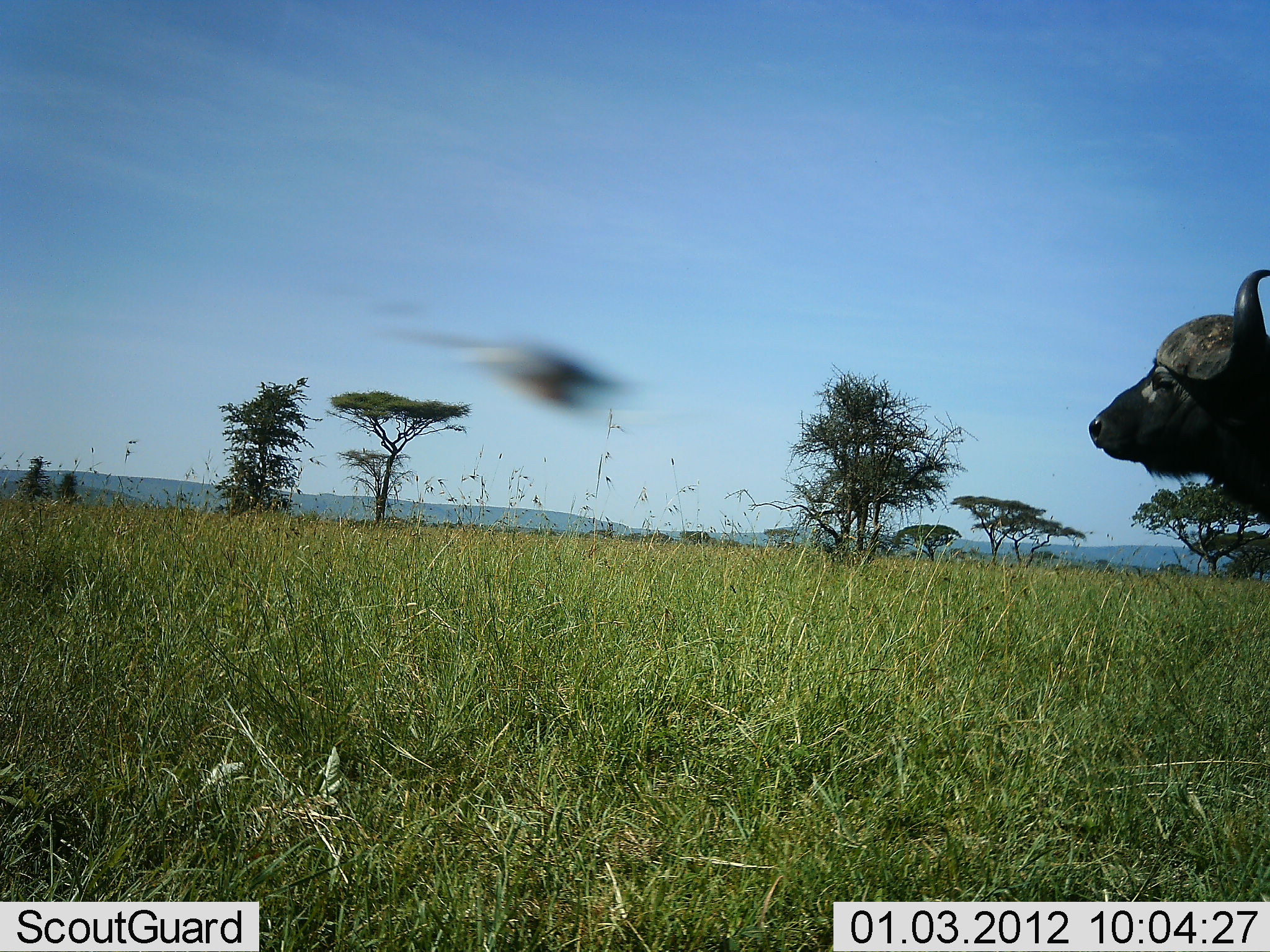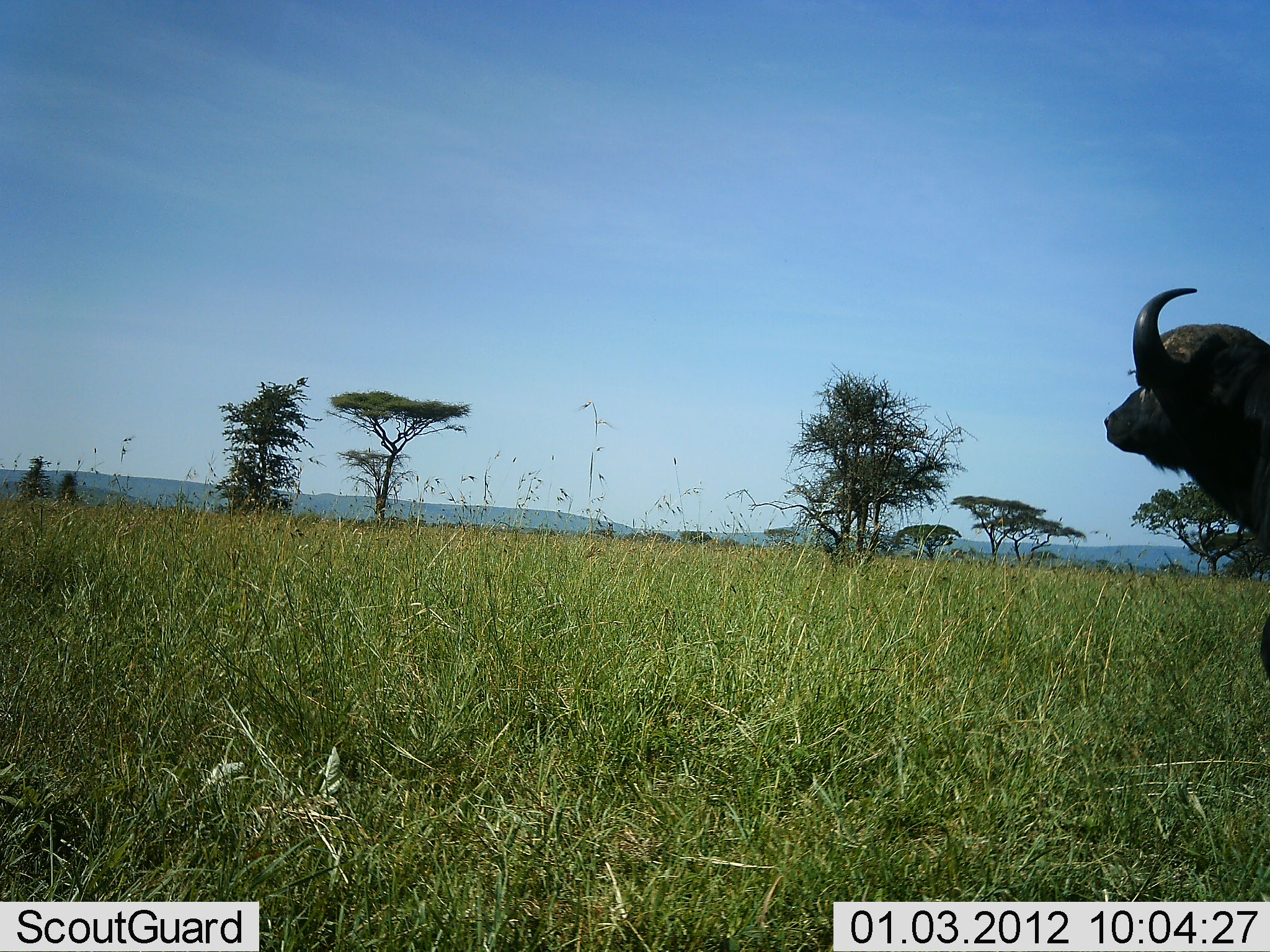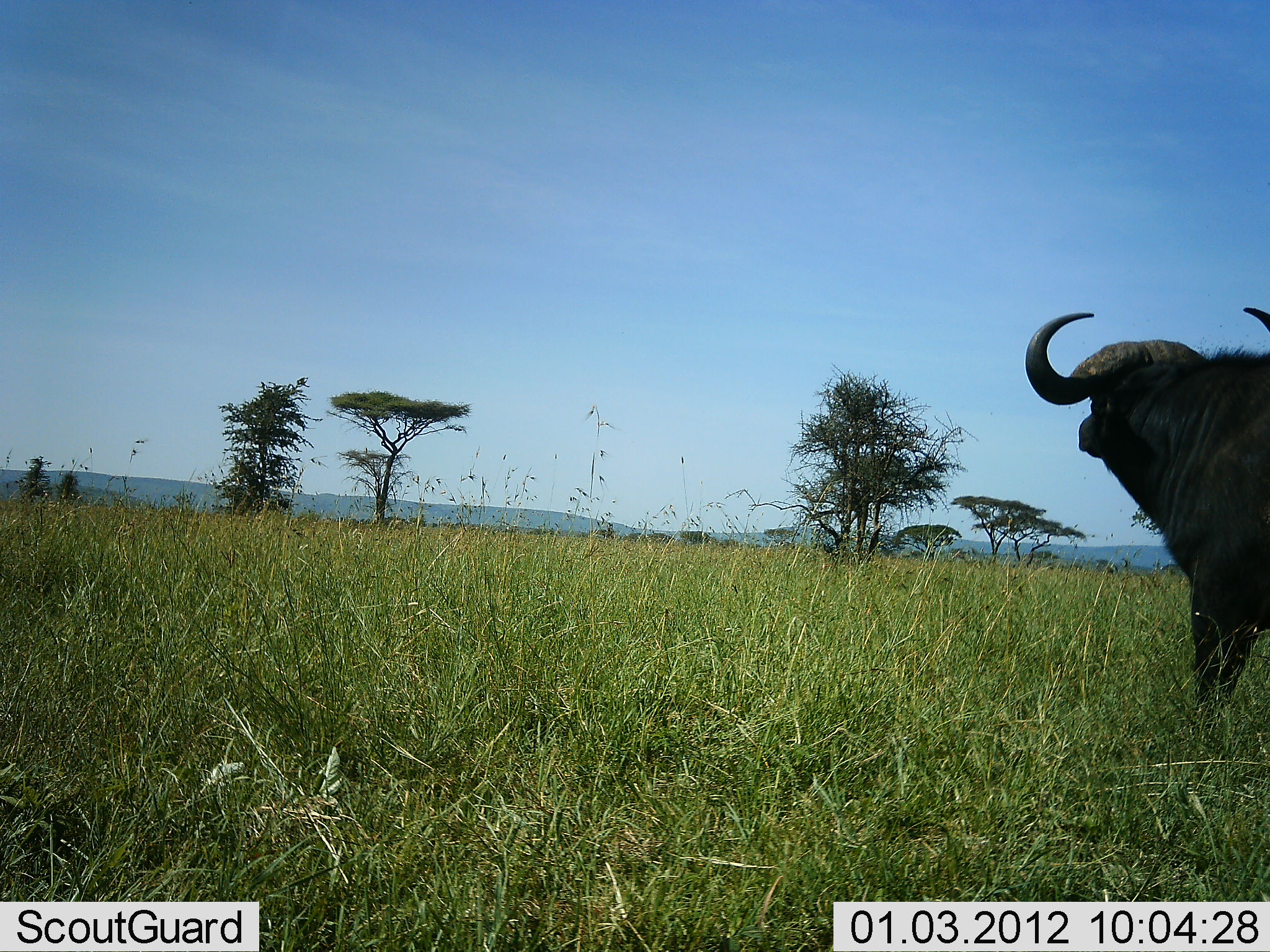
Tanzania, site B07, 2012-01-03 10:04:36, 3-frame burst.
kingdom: Animalia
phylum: Chordata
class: Mammalia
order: Artiodactyla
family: Bovidae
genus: Syncerus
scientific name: Syncerus caffer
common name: cape buffalo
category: buffalo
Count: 1.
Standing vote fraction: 79%.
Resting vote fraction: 0%.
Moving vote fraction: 38%.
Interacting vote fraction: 0%.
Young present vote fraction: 0%.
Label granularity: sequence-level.